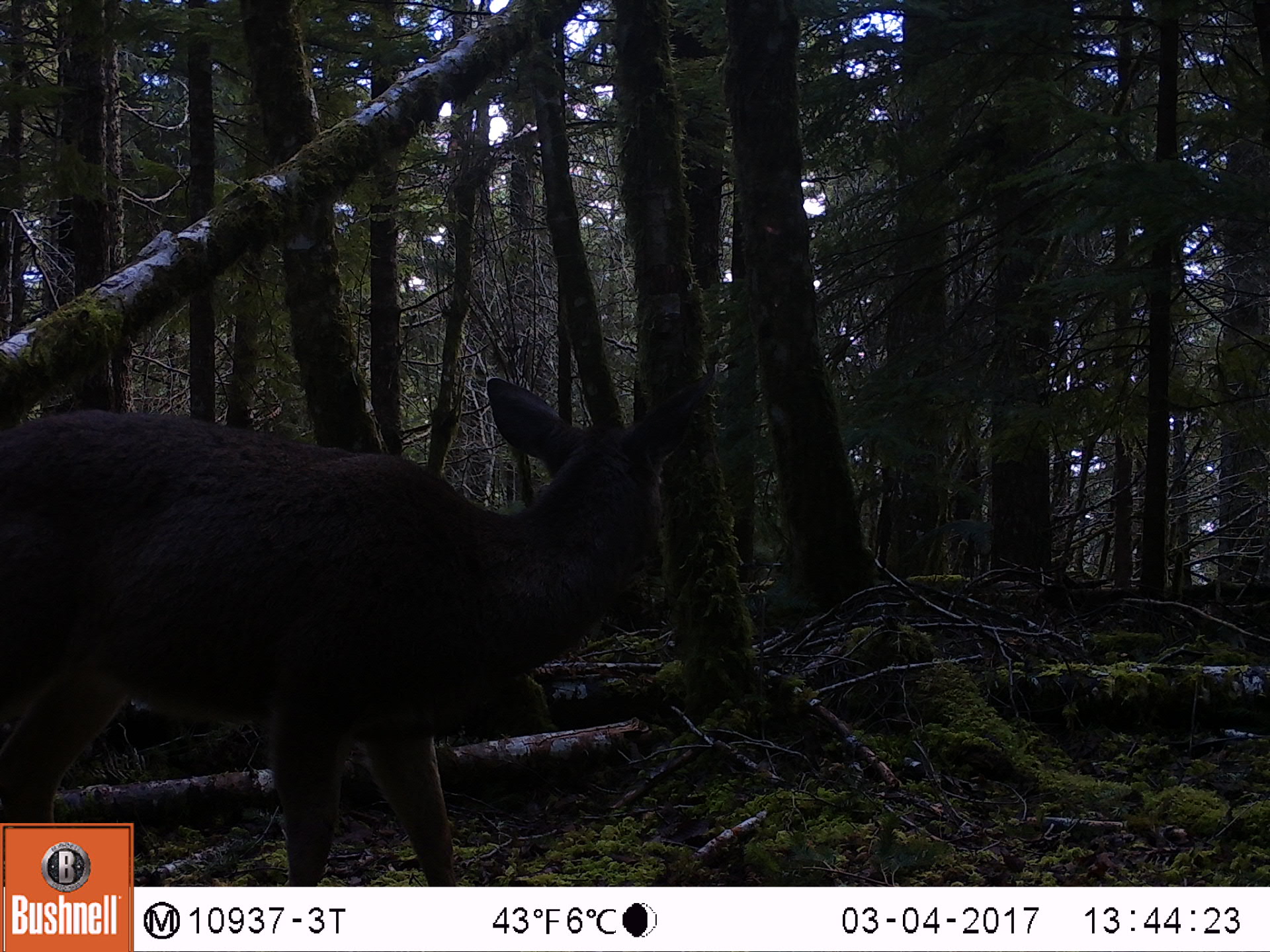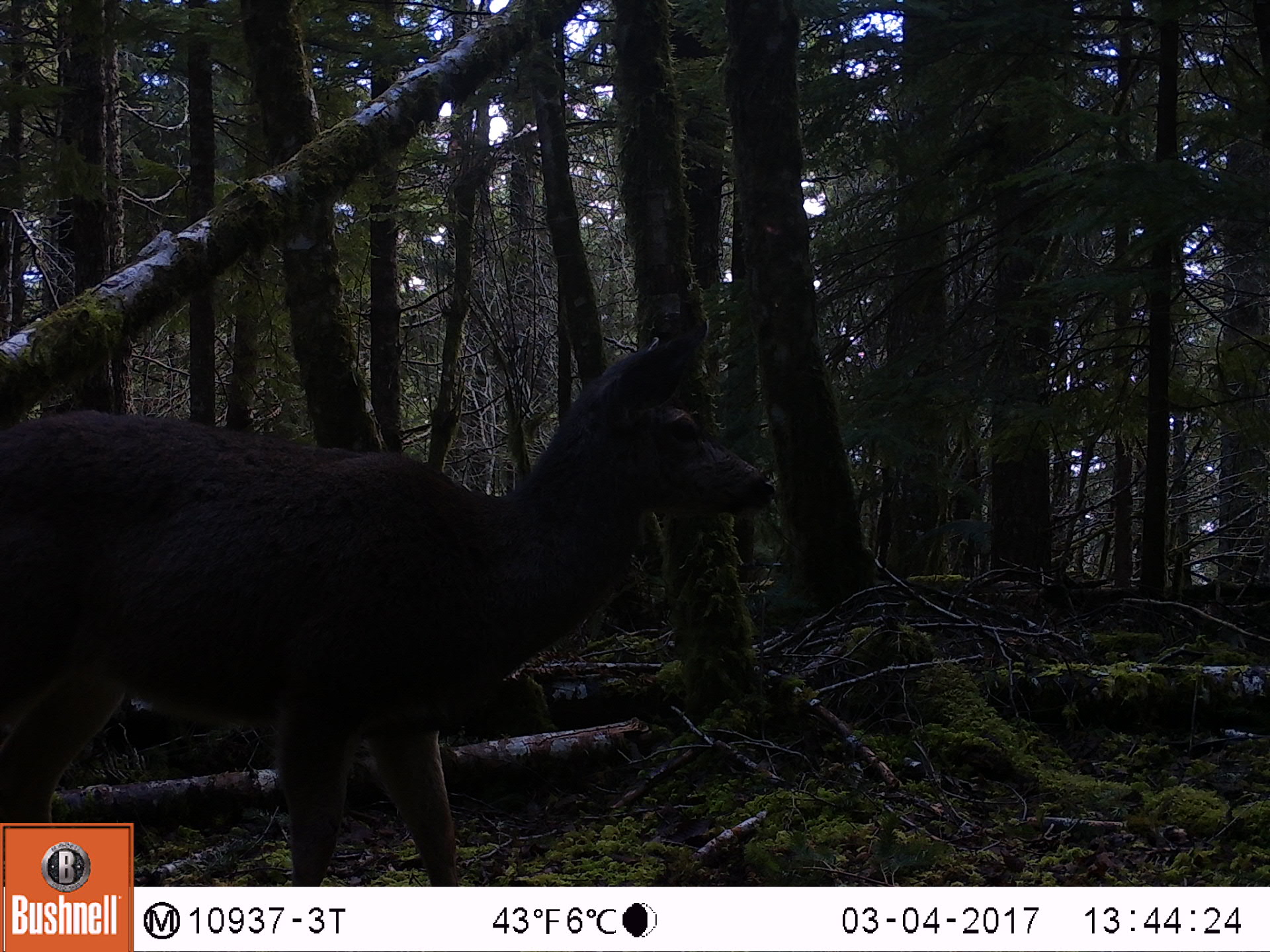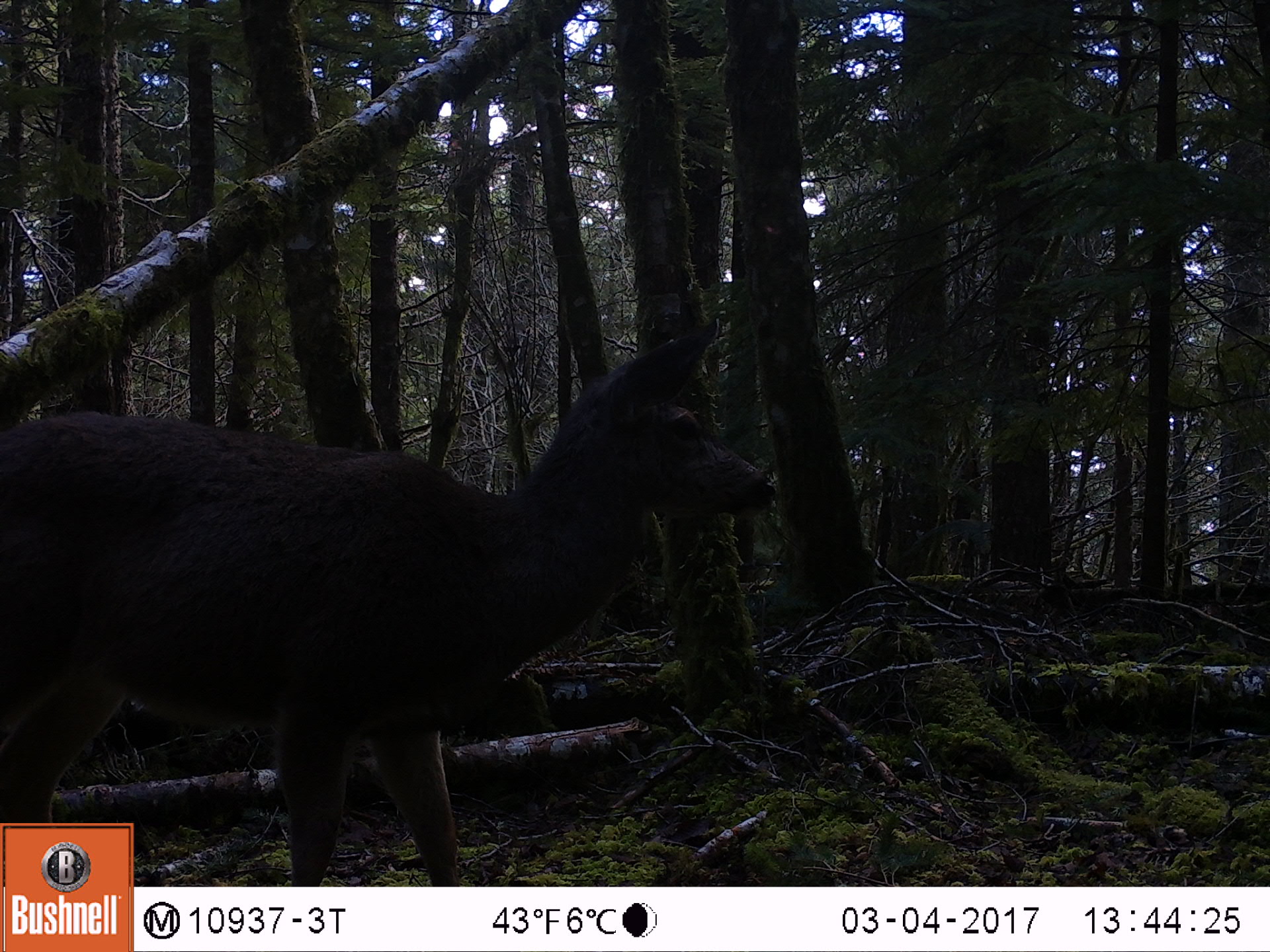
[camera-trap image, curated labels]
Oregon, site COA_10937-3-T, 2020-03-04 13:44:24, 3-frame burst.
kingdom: Animalia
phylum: Chordata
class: Mammalia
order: Artiodactyla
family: Cervidae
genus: Odocoileus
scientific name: Odocoileus hemionus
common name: black-tailed deer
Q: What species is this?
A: Black-tailed deer (Odocoileus hemionus).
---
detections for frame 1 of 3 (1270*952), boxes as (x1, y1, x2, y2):
black-tailed deer: (0, 373, 717, 814)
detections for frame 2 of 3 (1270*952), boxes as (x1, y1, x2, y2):
black-tailed deer: (0, 260, 774, 811)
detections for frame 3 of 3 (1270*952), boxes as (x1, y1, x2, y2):
black-tailed deer: (0, 315, 777, 811)